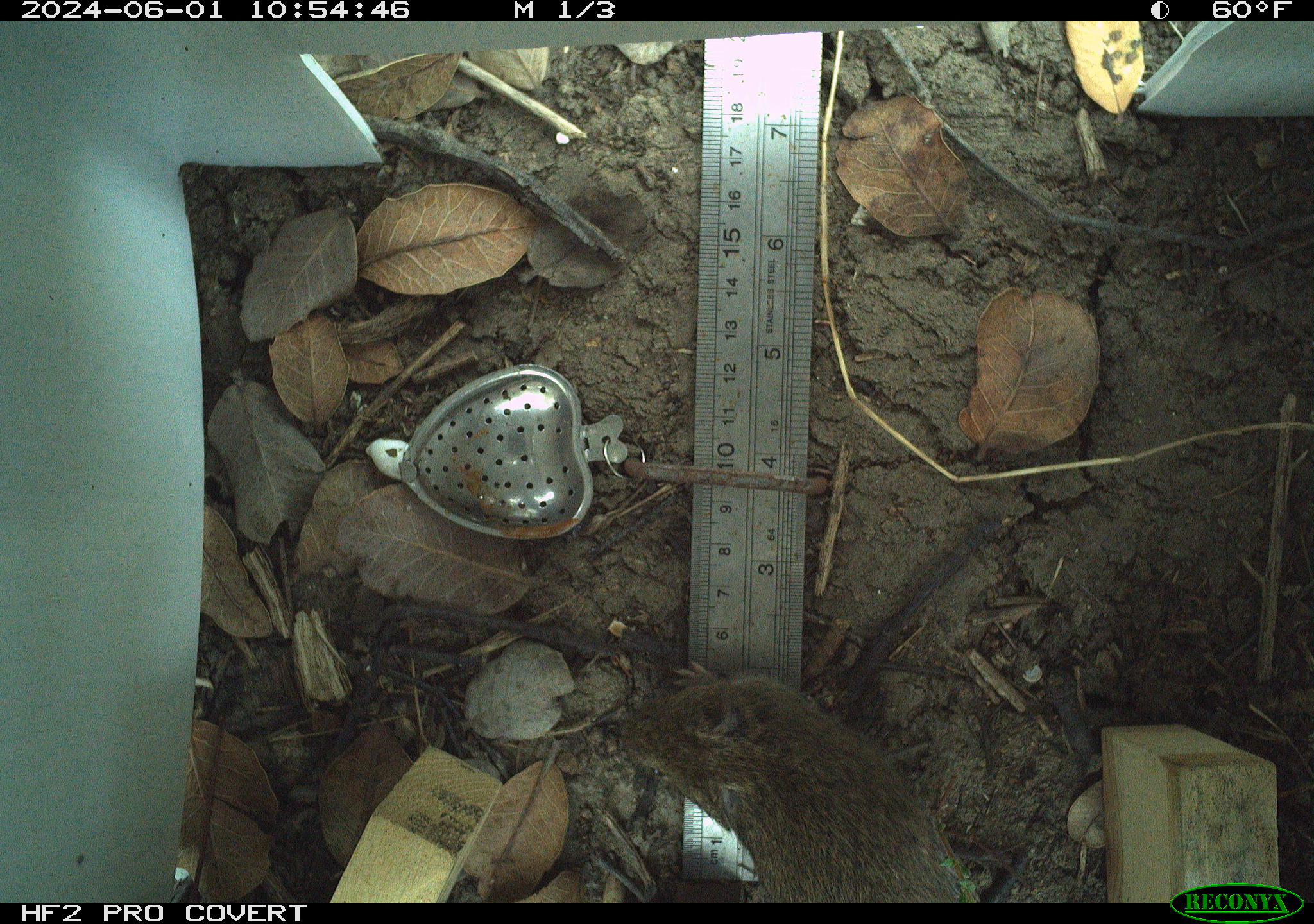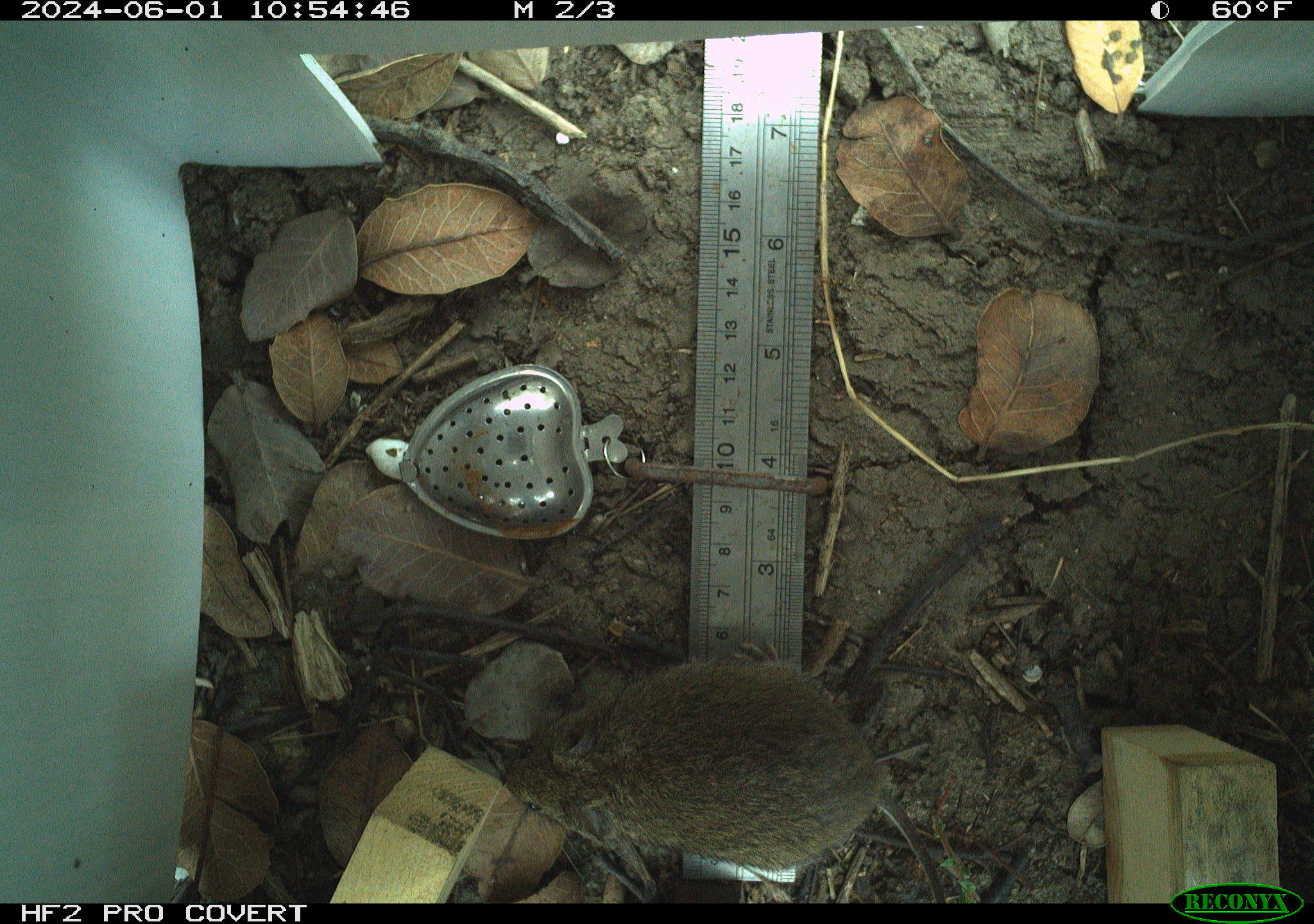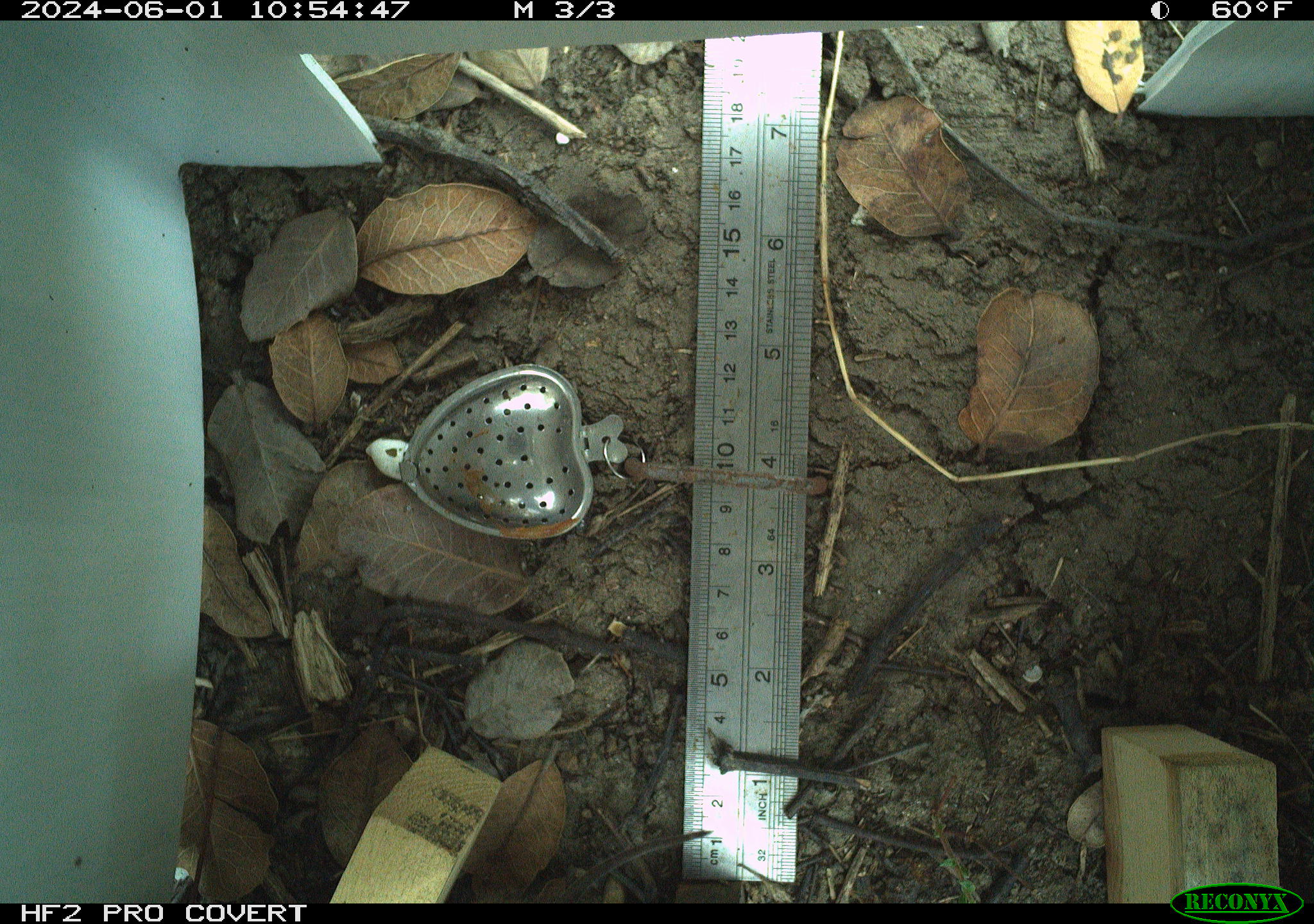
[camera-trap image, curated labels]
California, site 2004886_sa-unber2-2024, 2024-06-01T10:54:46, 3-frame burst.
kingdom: Animalia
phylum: Chordata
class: Mammalia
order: Rodentia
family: Cricetidae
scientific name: Arvicolinae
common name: voles, lemmings, and muskrats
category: arvicolinae subfamily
Arvicolinae subfamily (voles, lemmings, and muskrats) (Arvicolinae).